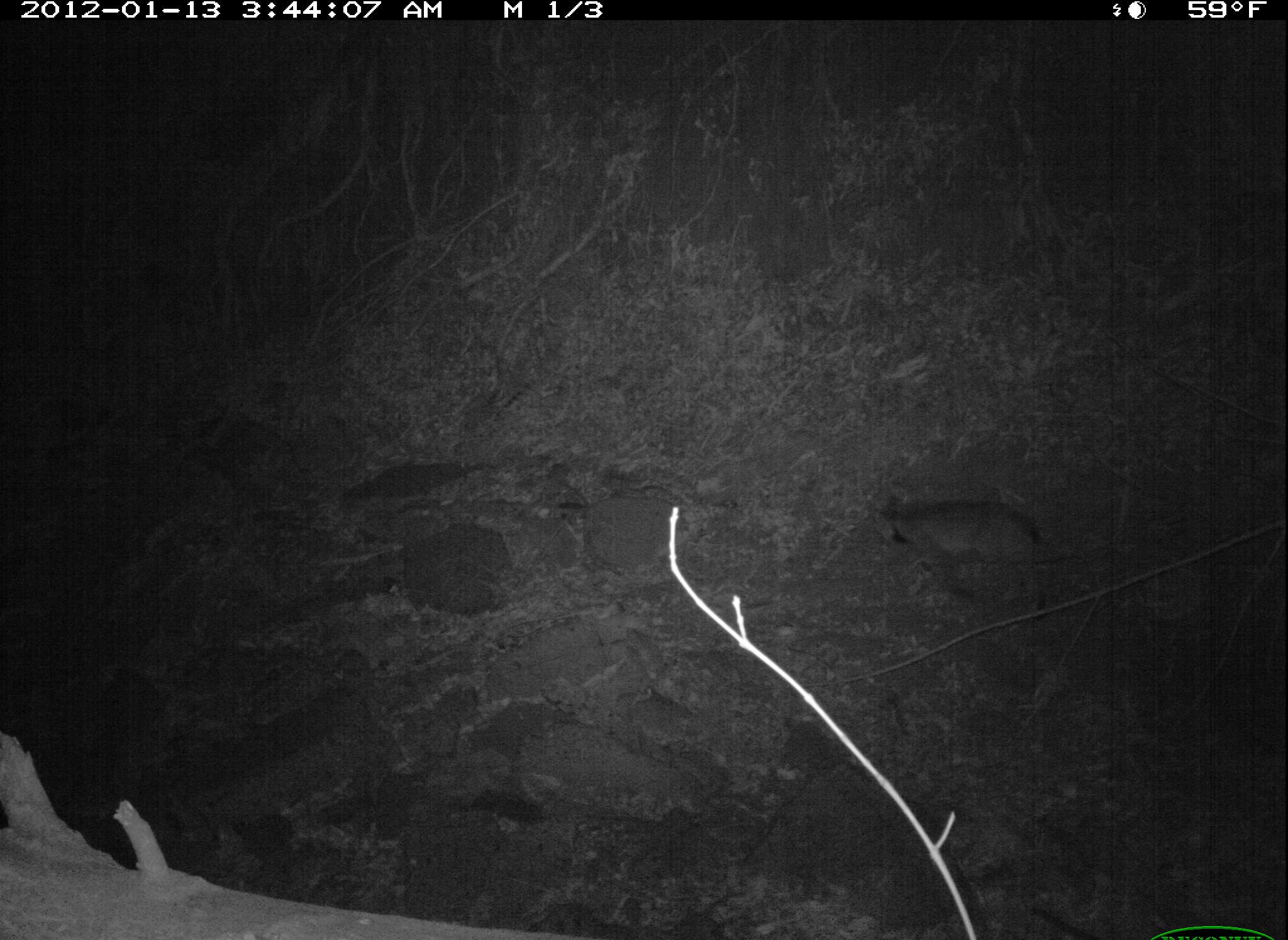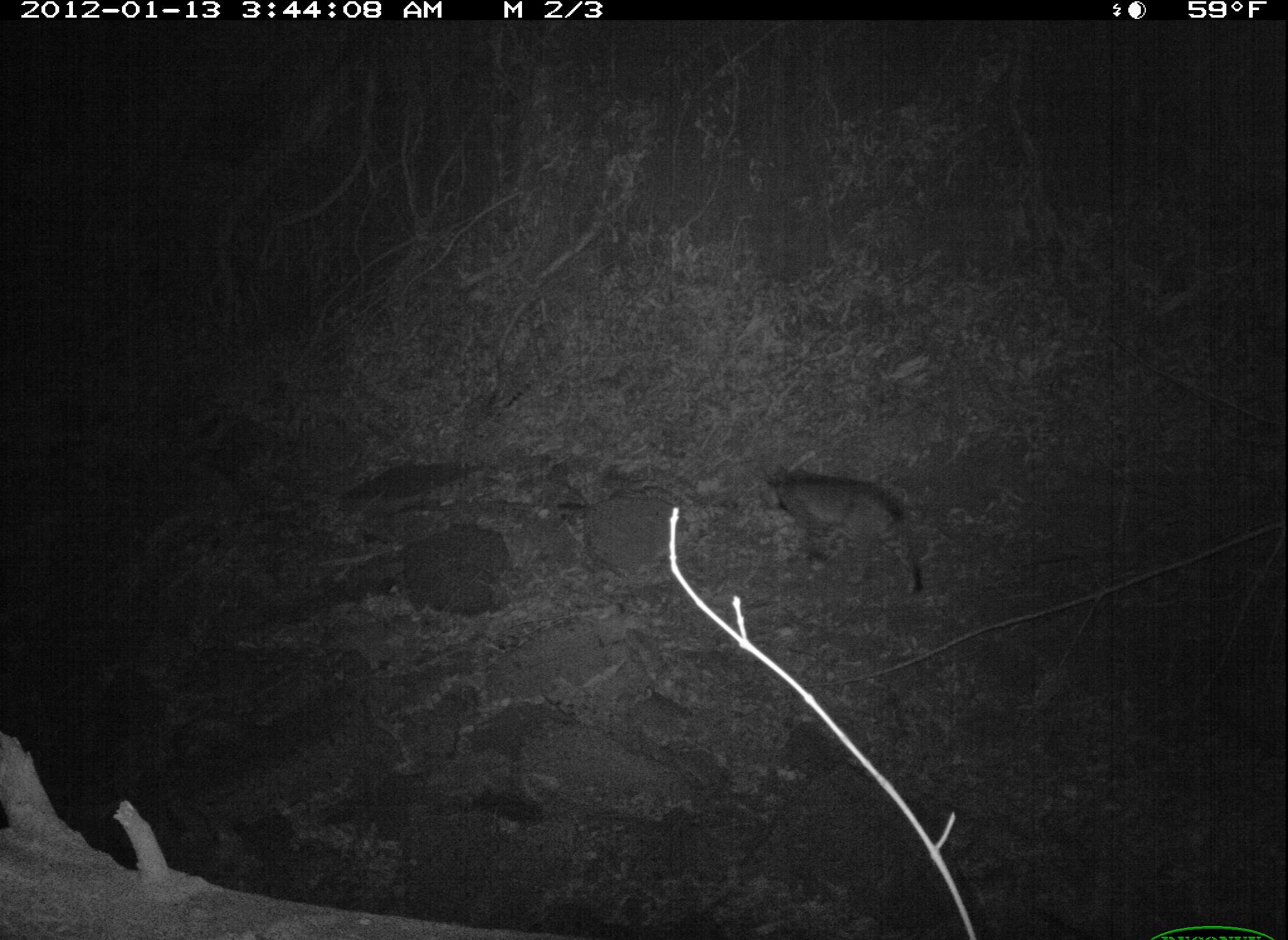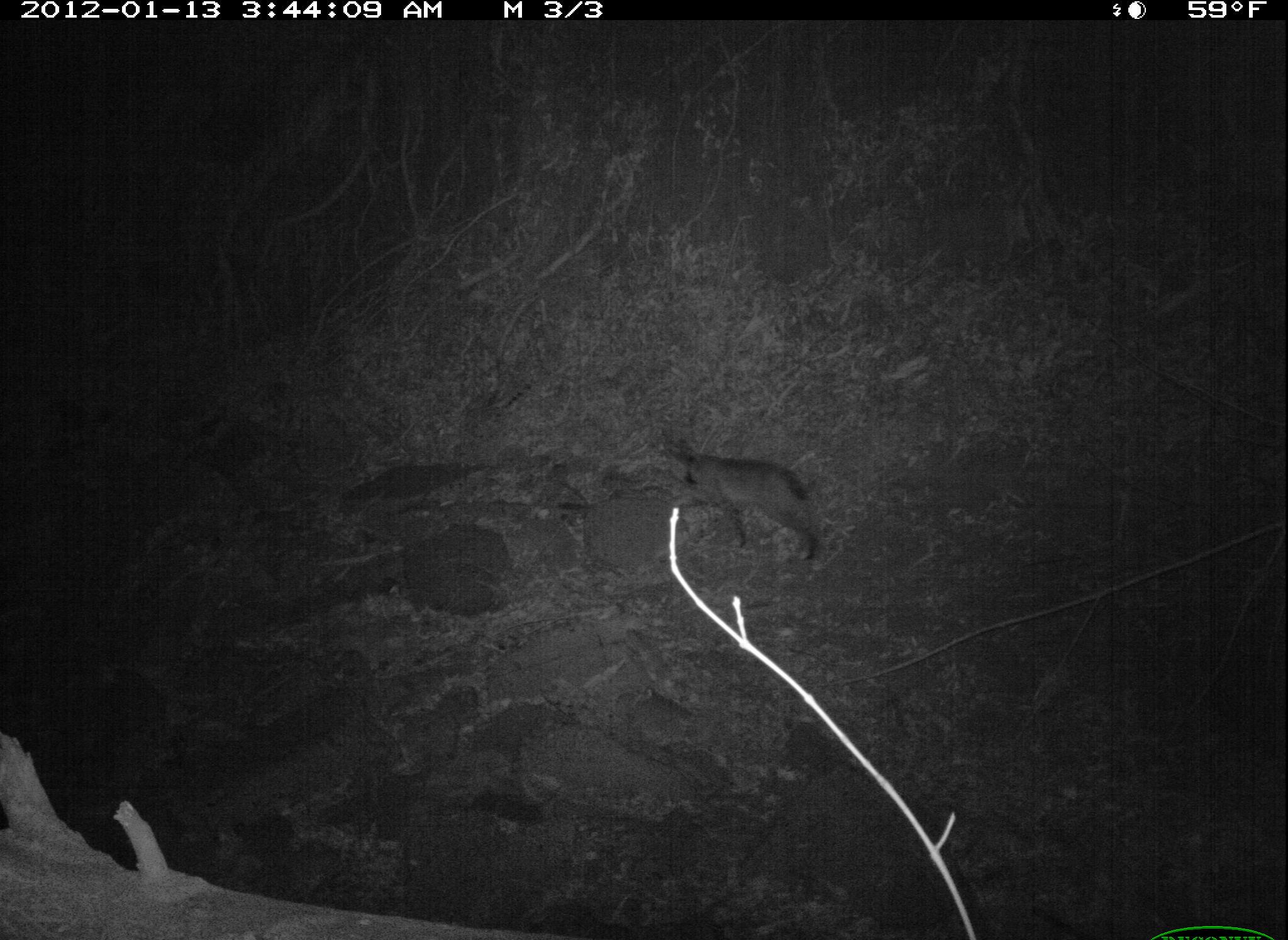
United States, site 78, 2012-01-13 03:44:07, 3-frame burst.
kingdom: Animalia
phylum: Chordata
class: Mammalia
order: Carnivora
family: Felidae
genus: Lynx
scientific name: Lynx rufus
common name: bobcat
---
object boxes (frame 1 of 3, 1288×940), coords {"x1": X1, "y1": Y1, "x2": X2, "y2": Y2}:
bobcat: {"x1": 869, "y1": 485, "x2": 1051, "y2": 615}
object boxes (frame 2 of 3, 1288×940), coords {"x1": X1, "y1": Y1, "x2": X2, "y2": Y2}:
bobcat: {"x1": 751, "y1": 463, "x2": 931, "y2": 598}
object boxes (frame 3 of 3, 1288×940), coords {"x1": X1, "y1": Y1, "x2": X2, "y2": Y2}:
bobcat: {"x1": 660, "y1": 433, "x2": 831, "y2": 570}